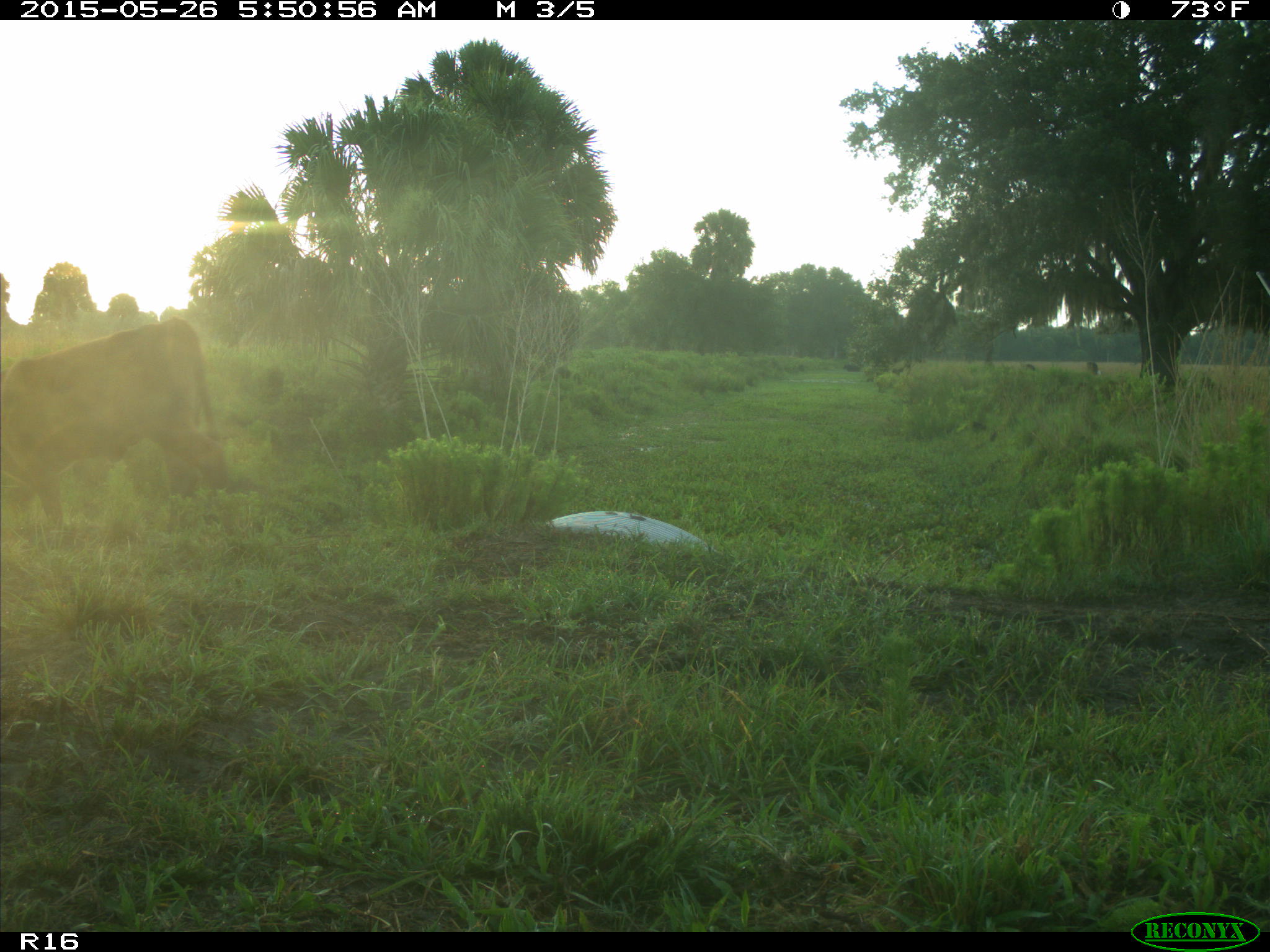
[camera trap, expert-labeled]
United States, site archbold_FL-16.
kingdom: Animalia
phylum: Chordata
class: Mammalia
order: Artiodactyla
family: Bovidae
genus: Bos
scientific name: Bos taurus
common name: domestic cow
Bos taurus (domestic cow).